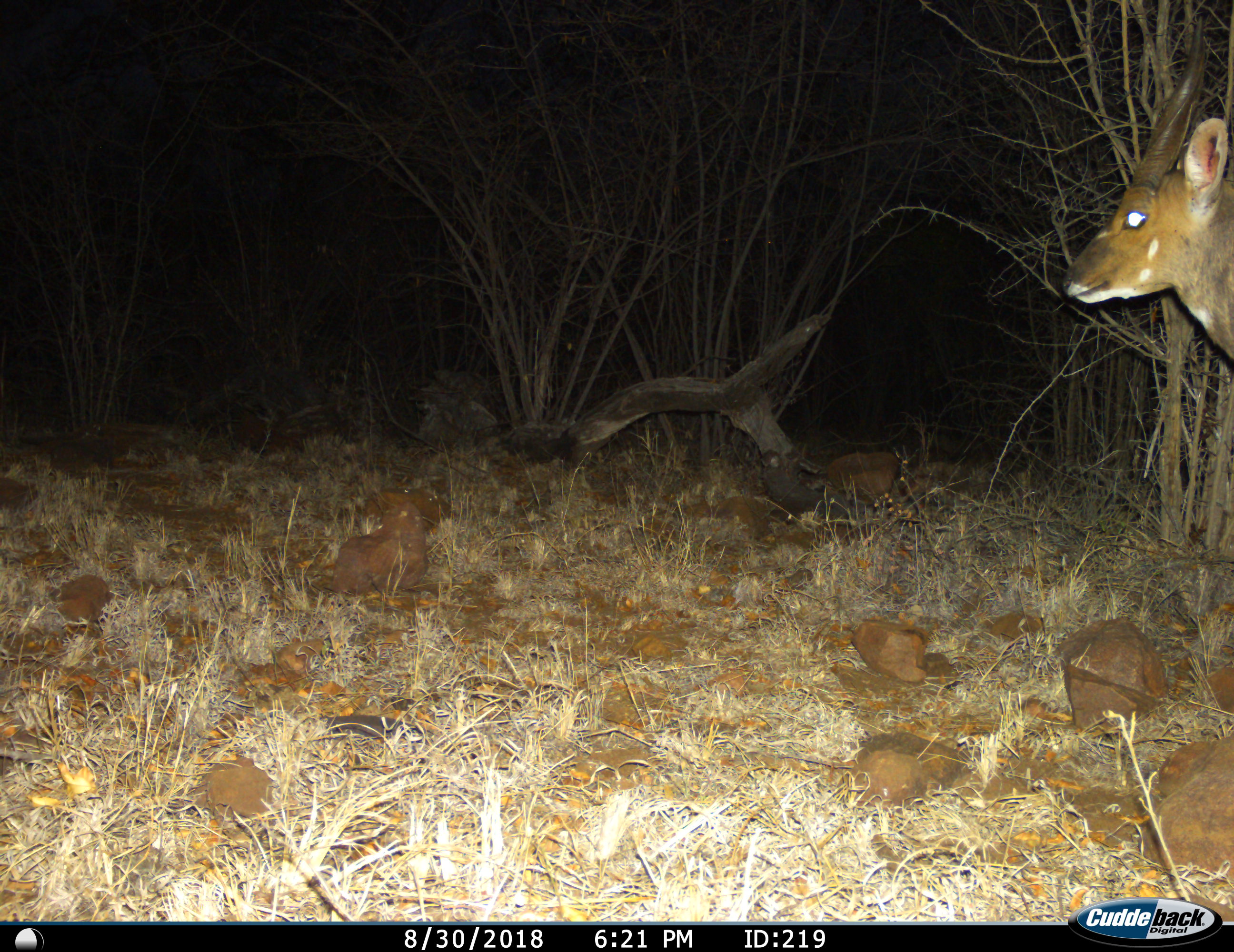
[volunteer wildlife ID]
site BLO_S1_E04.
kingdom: Animalia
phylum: Chordata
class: Mammalia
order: Artiodactyla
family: Bovidae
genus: Tragelaphus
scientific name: Tragelaphus scriptus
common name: bushbuck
Bushbuck (Tragelaphus scriptus), count 1. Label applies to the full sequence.